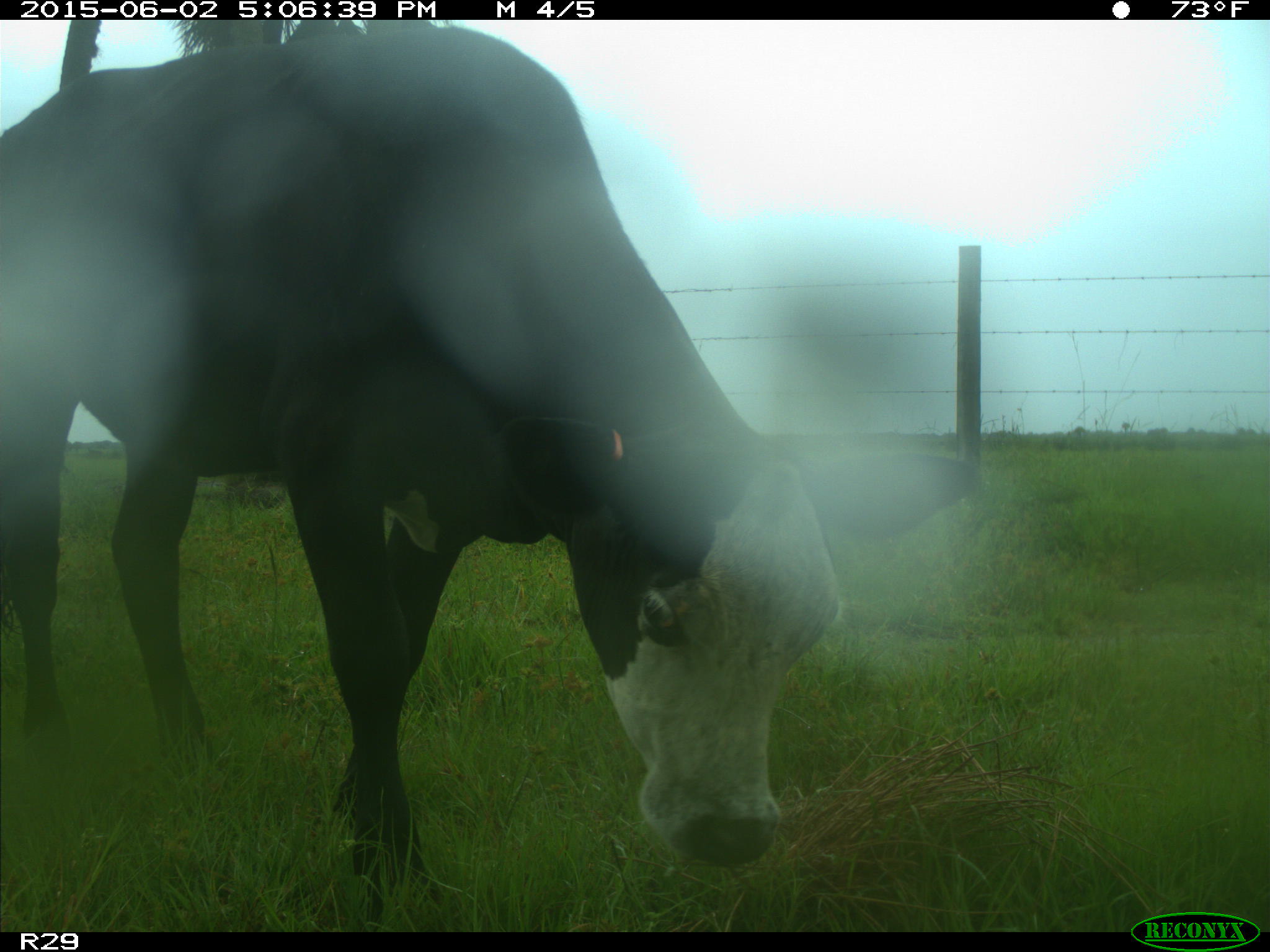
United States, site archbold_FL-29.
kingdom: Animalia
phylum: Chordata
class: Mammalia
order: Artiodactyla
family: Bovidae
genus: Bos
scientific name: Bos taurus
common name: domestic cow